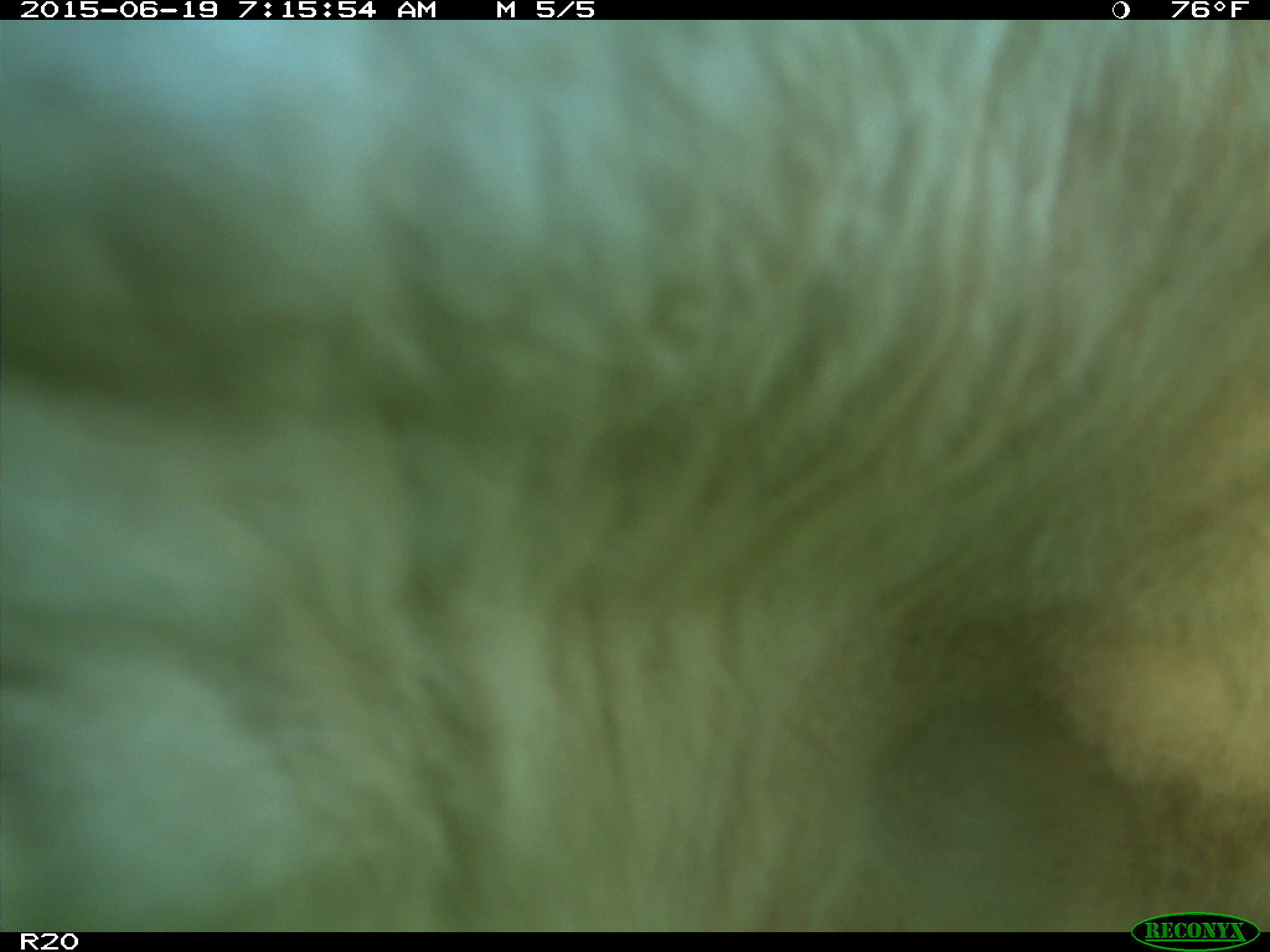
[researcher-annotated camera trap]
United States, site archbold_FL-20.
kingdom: Animalia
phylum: Chordata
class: Mammalia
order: Artiodactyla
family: Bovidae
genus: Bos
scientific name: Bos taurus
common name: domestic cow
Bos taurus (domestic cow).